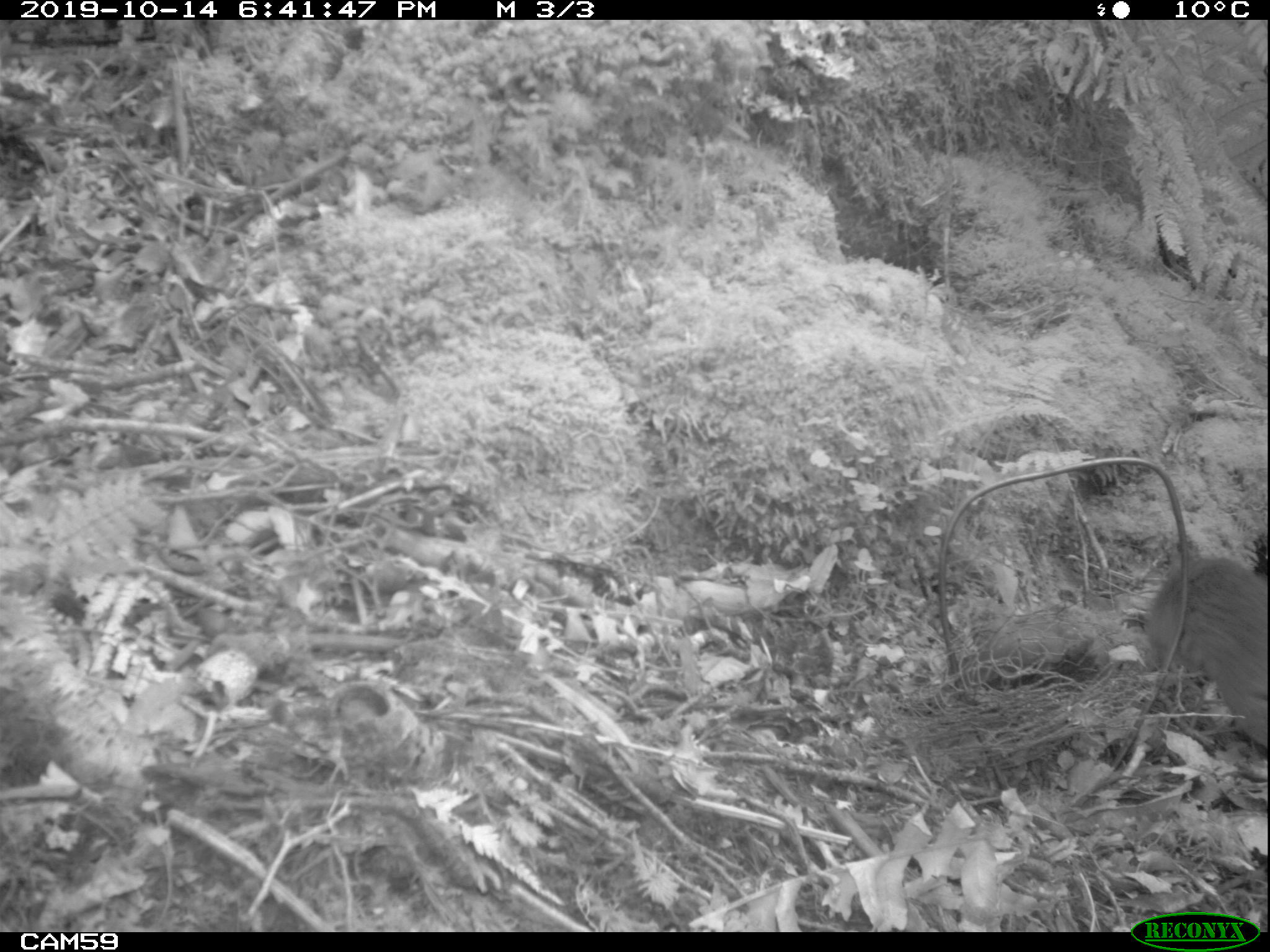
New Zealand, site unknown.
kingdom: Animalia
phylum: Chordata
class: Mammalia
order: Rodentia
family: Muridae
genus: Rattus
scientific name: Rattus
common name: rat